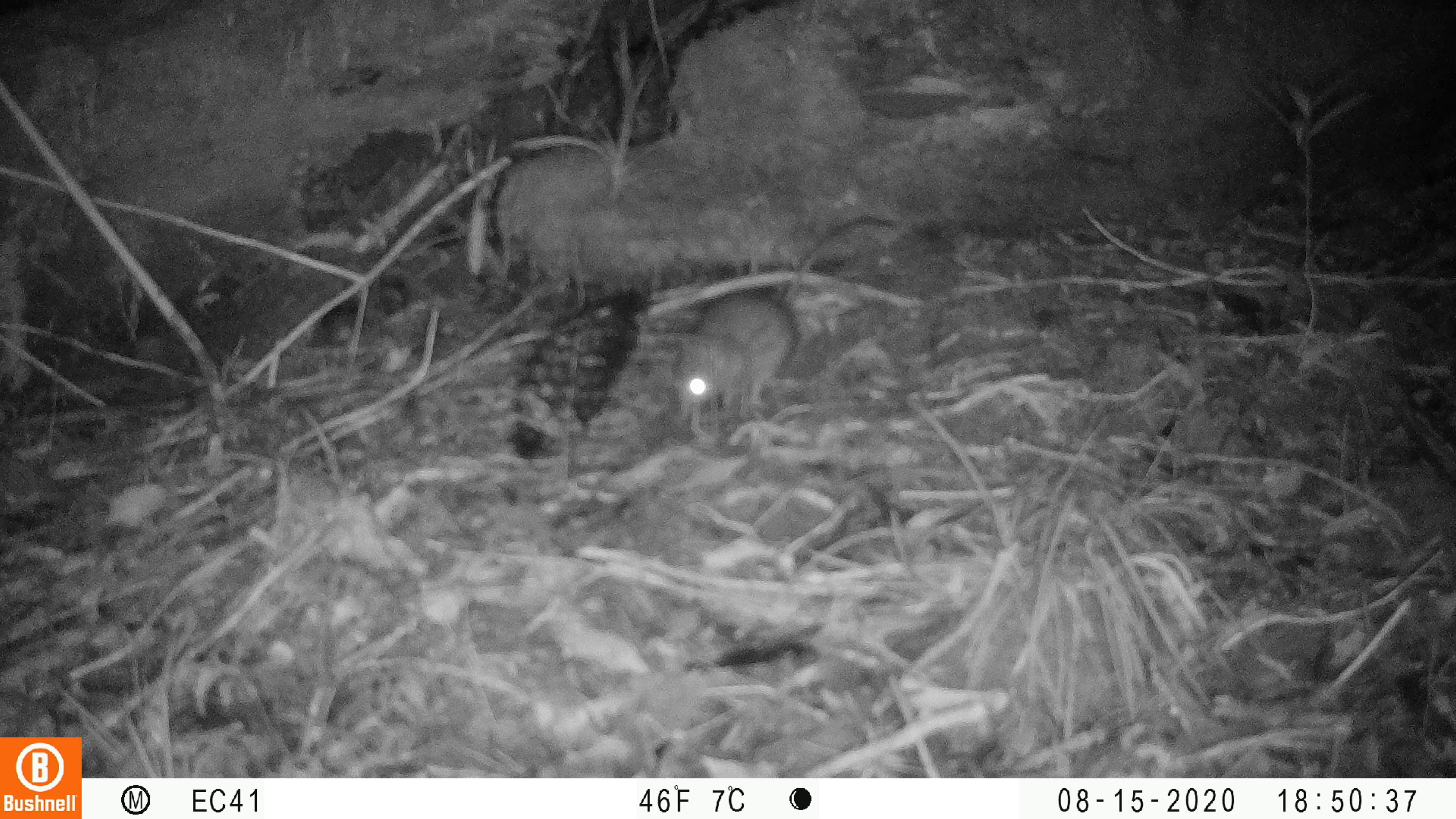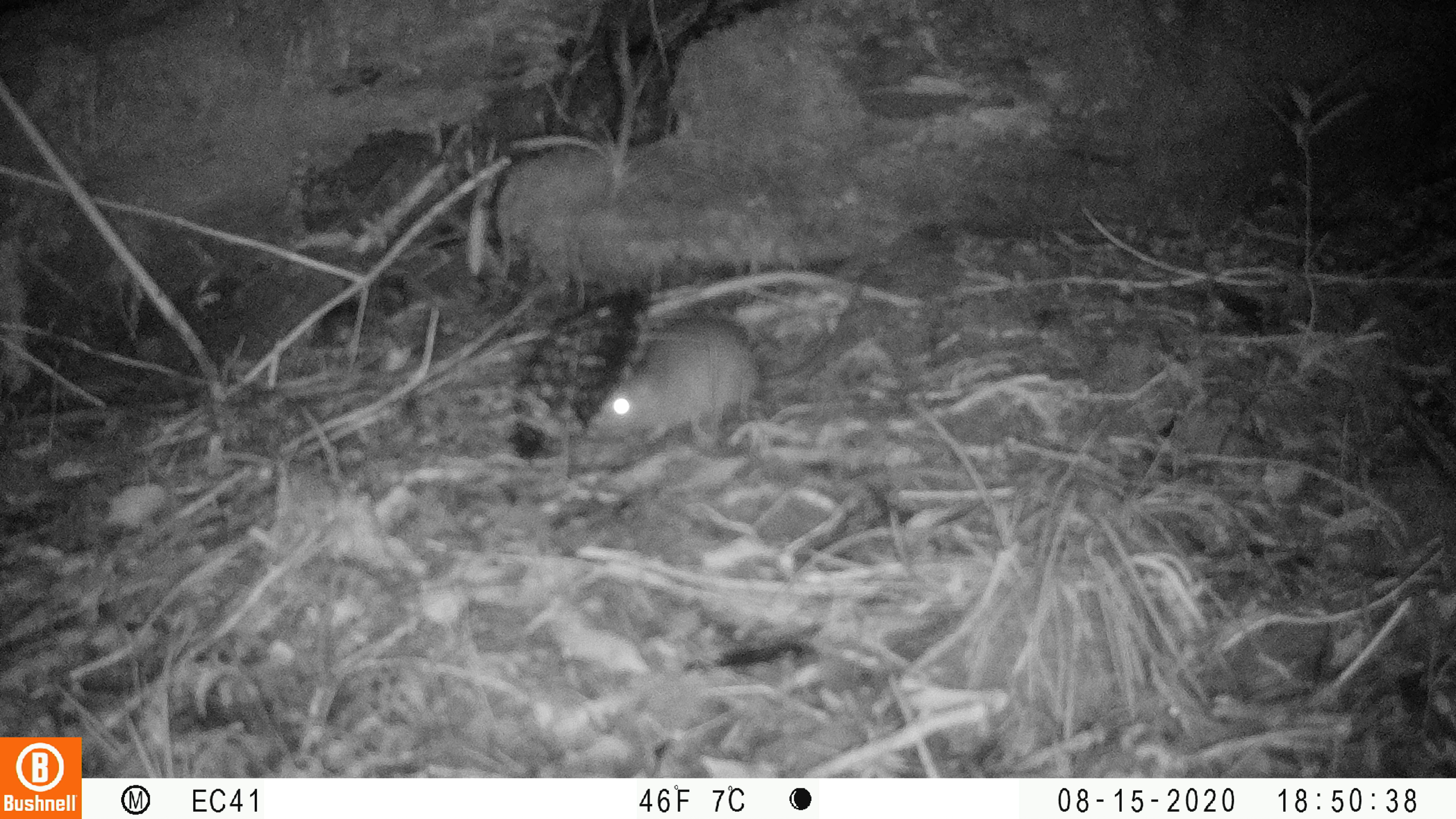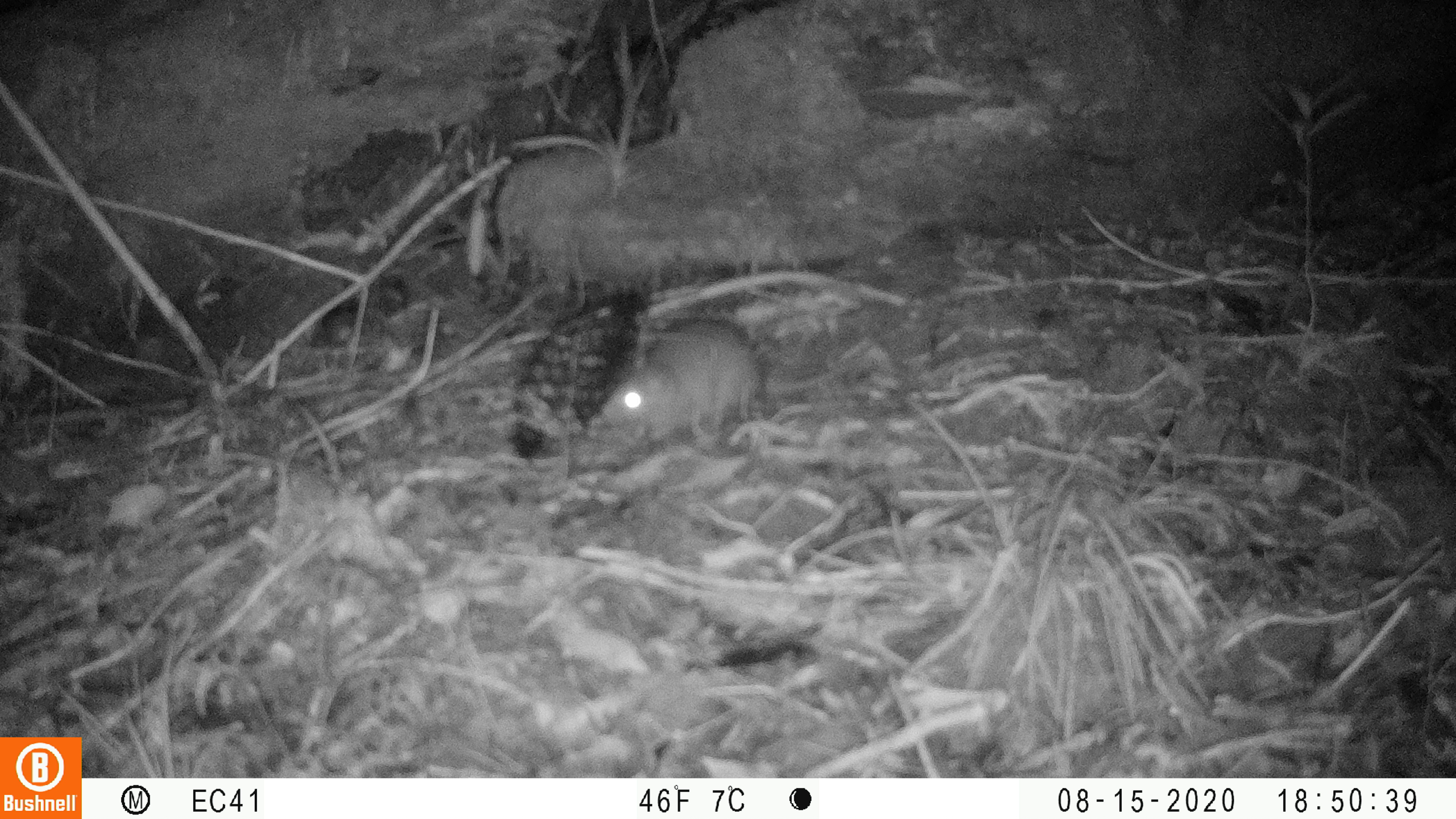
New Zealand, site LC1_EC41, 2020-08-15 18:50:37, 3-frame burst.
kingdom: Animalia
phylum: Chordata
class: Mammalia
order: Rodentia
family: Muridae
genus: Rattus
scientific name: Rattus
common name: rat